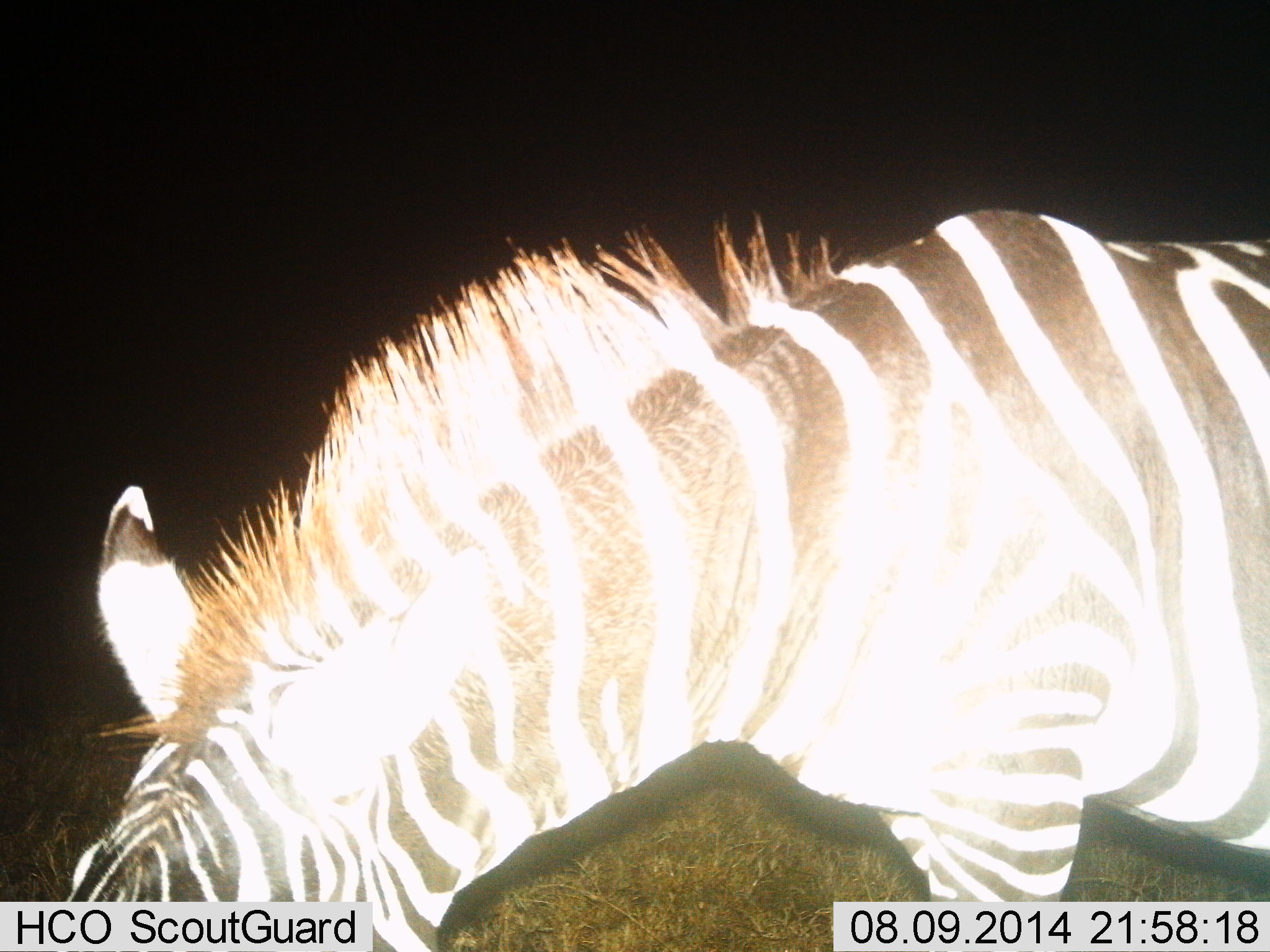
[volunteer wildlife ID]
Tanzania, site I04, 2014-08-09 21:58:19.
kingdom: Animalia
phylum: Chordata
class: Mammalia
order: Perissodactyla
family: Equidae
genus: Equus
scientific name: Equus quagga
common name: plains zebra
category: zebra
Zebra (plains zebra) (Equus quagga), count 1. Behavior (volunteer vote fractions): standing 50%, resting 0%, moving 0%, interacting 0%. Young present (vote fraction): 0%. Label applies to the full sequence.